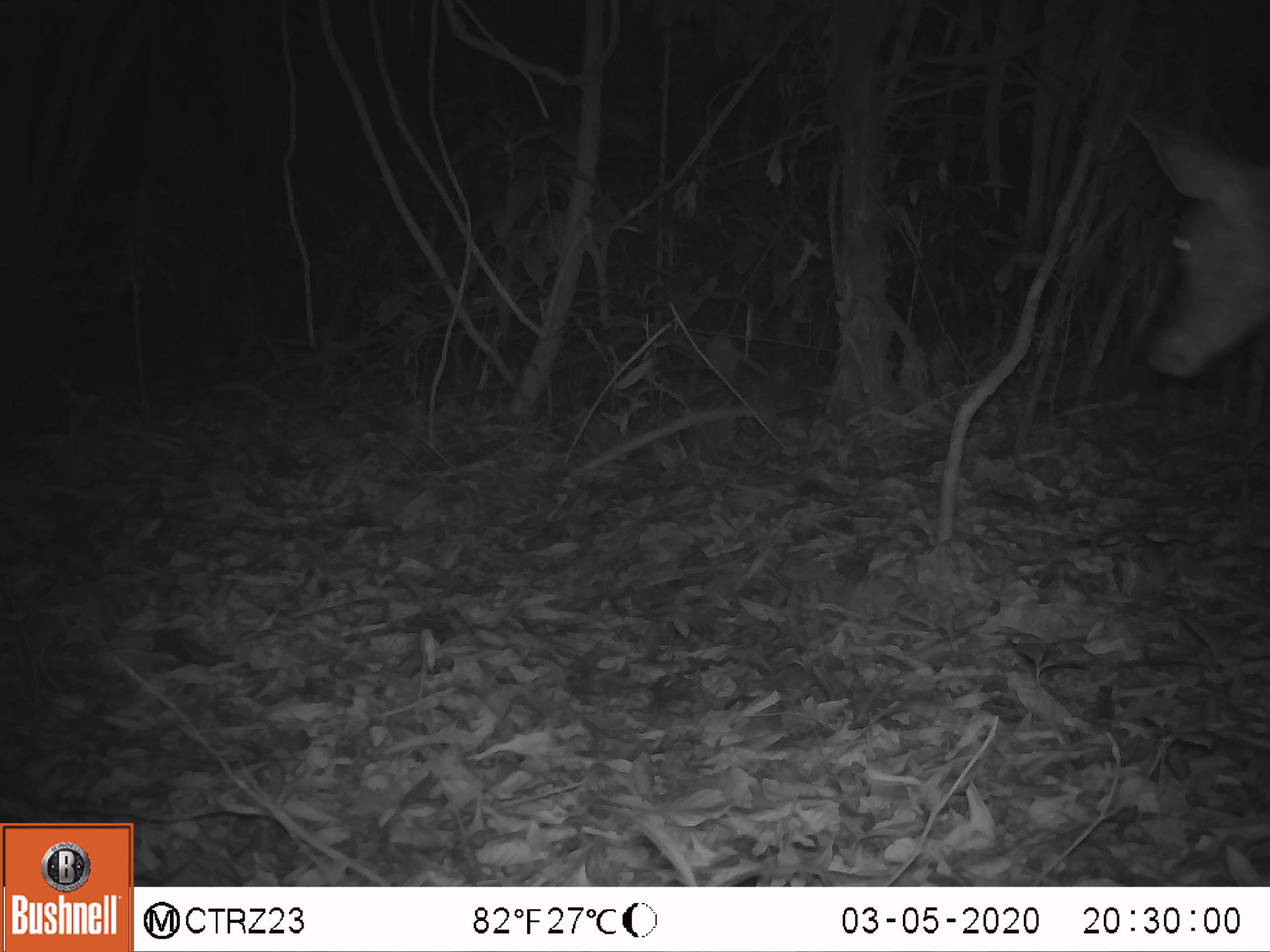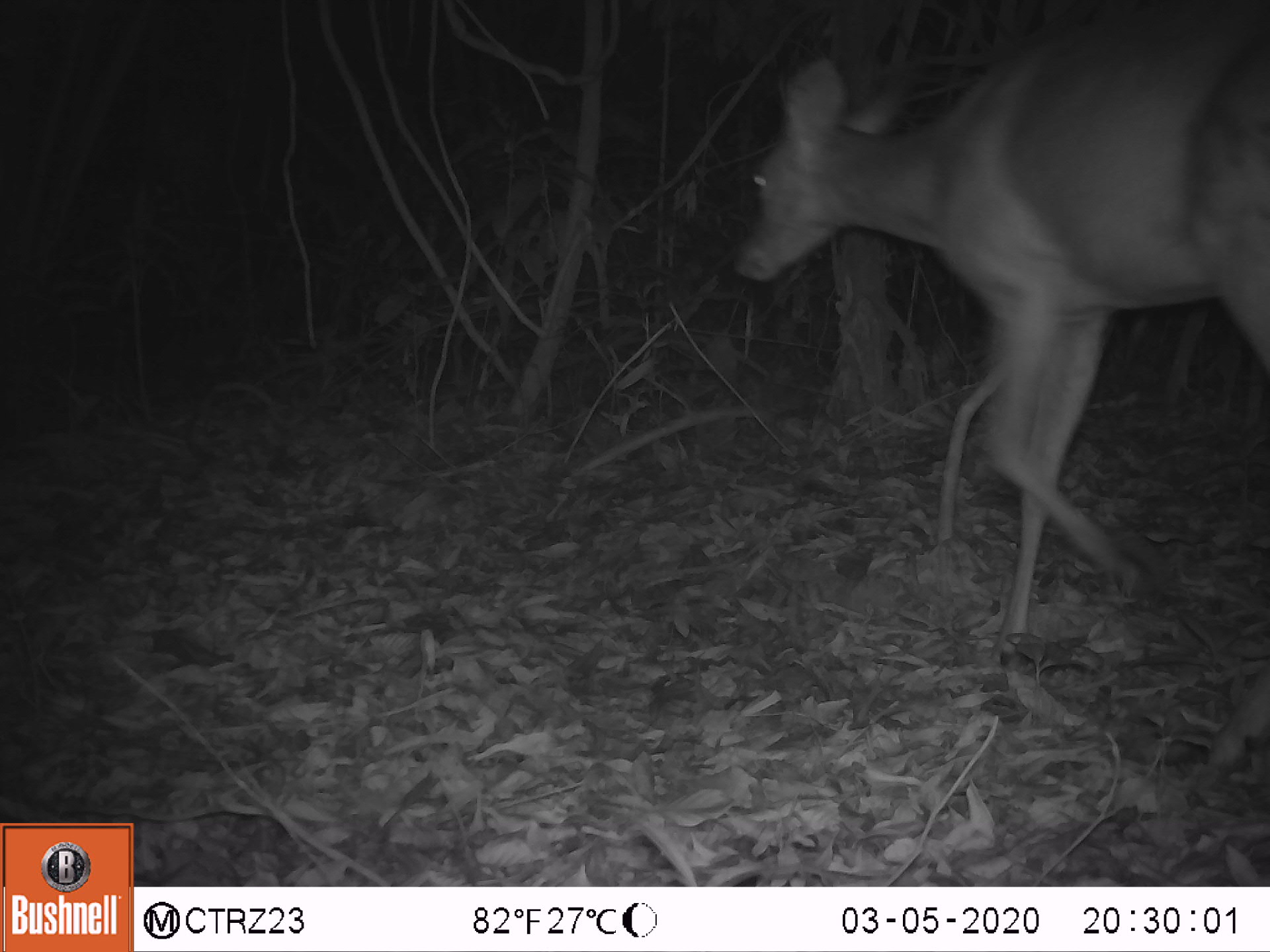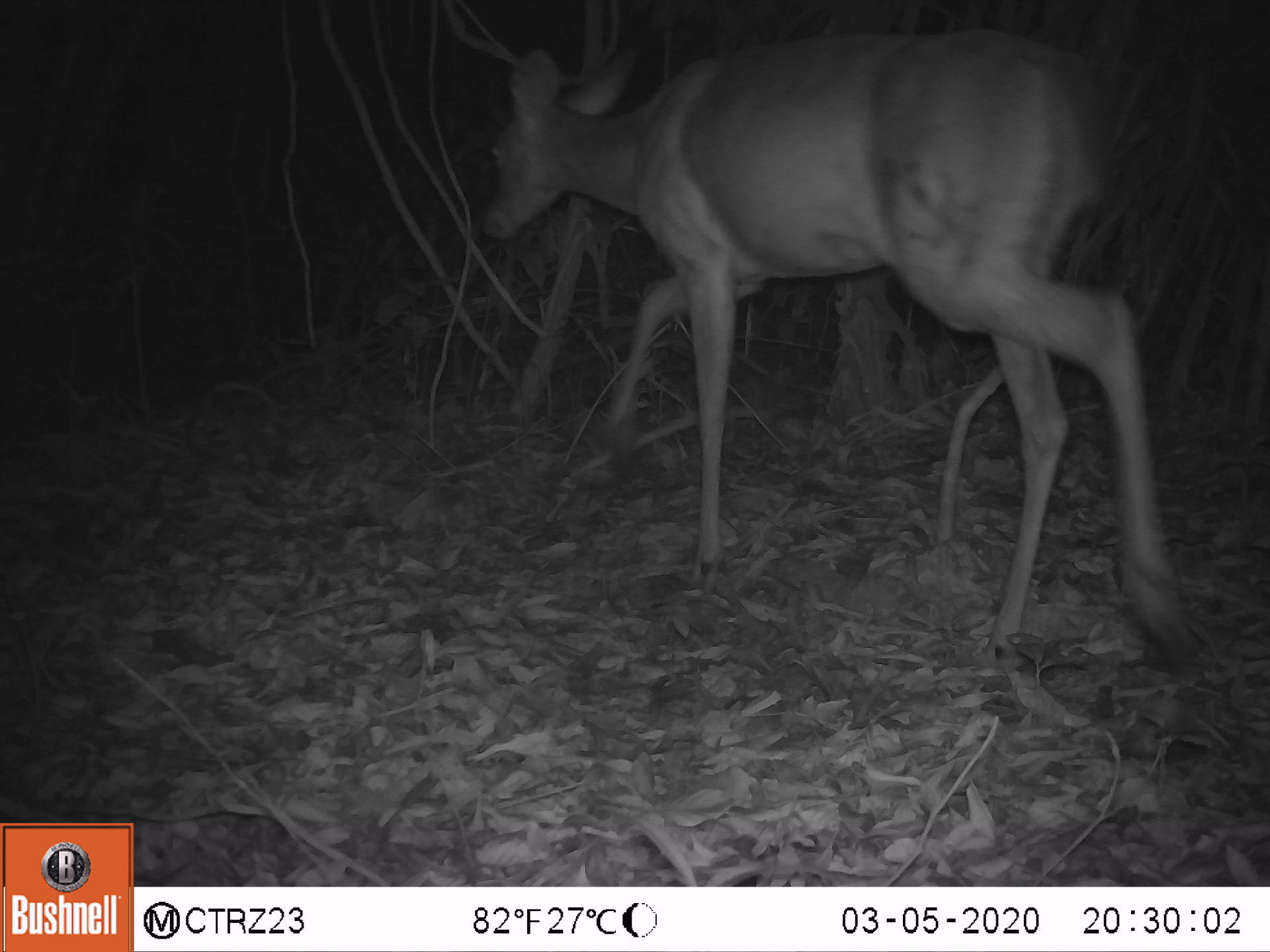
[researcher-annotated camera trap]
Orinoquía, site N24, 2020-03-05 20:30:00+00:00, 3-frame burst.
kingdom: Animalia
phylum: Chordata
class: Mammalia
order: Artiodactyla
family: Cervidae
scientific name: Cervidae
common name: deer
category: unknown cervid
Unknown cervid (deer) (Cervidae).